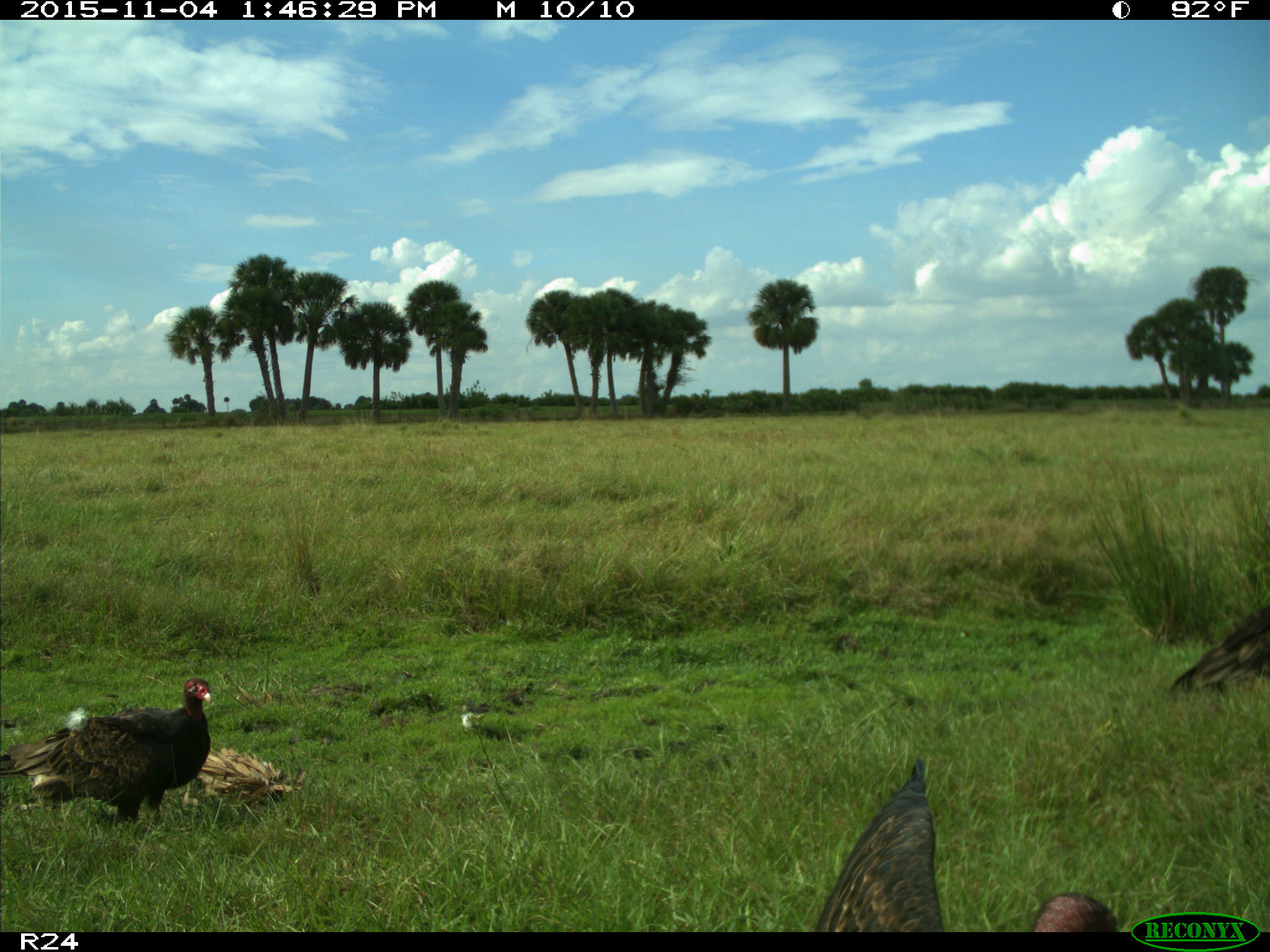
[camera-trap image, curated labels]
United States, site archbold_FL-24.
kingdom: Animalia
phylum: Chordata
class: Aves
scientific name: Aves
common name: birds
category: unidentified bird